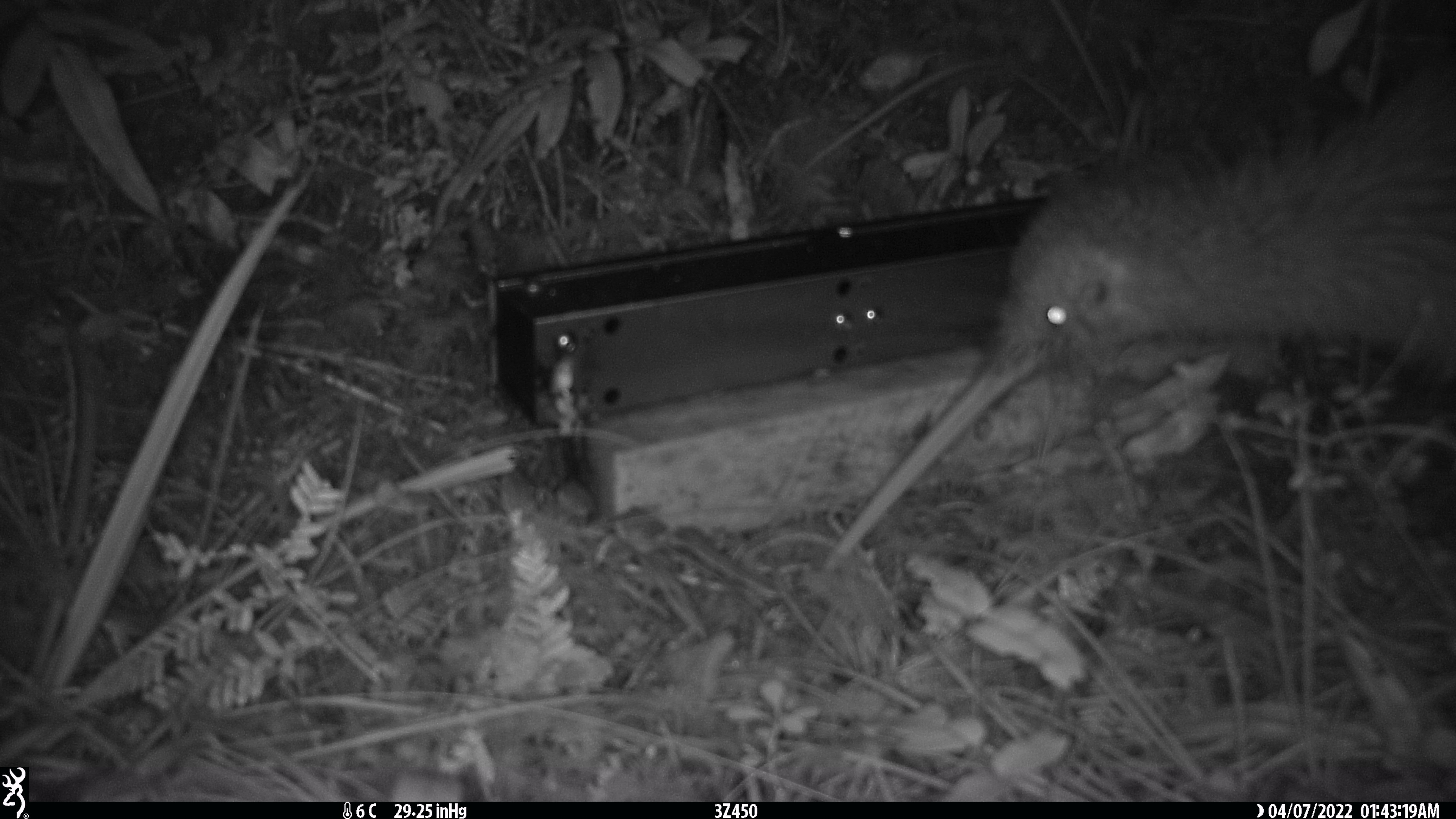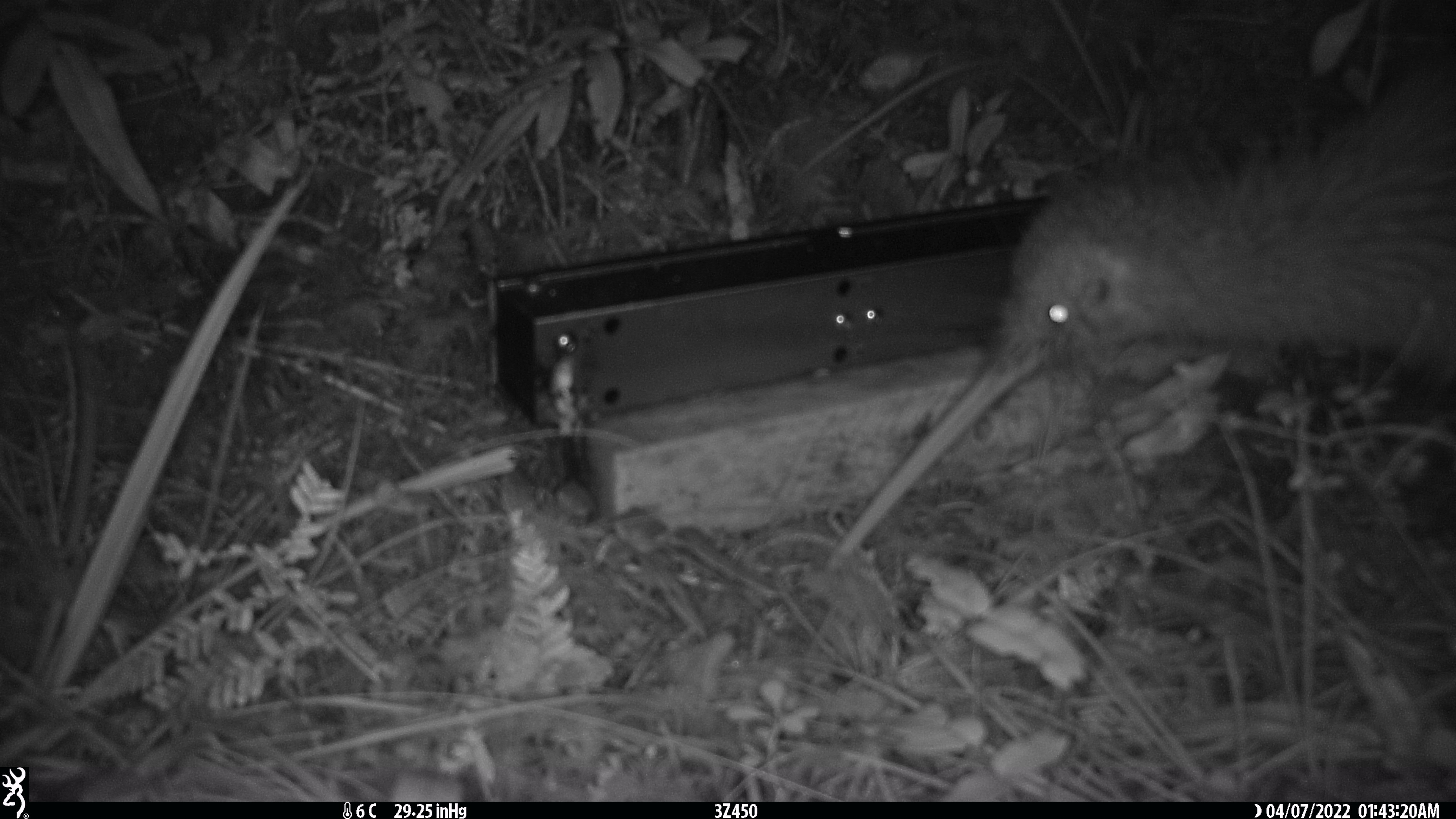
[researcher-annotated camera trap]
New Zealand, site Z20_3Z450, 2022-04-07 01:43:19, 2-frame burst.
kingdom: Animalia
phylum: Chordata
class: Aves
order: Apterygiformes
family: Apterygidae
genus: Apteryx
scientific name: Apteryx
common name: kiwi